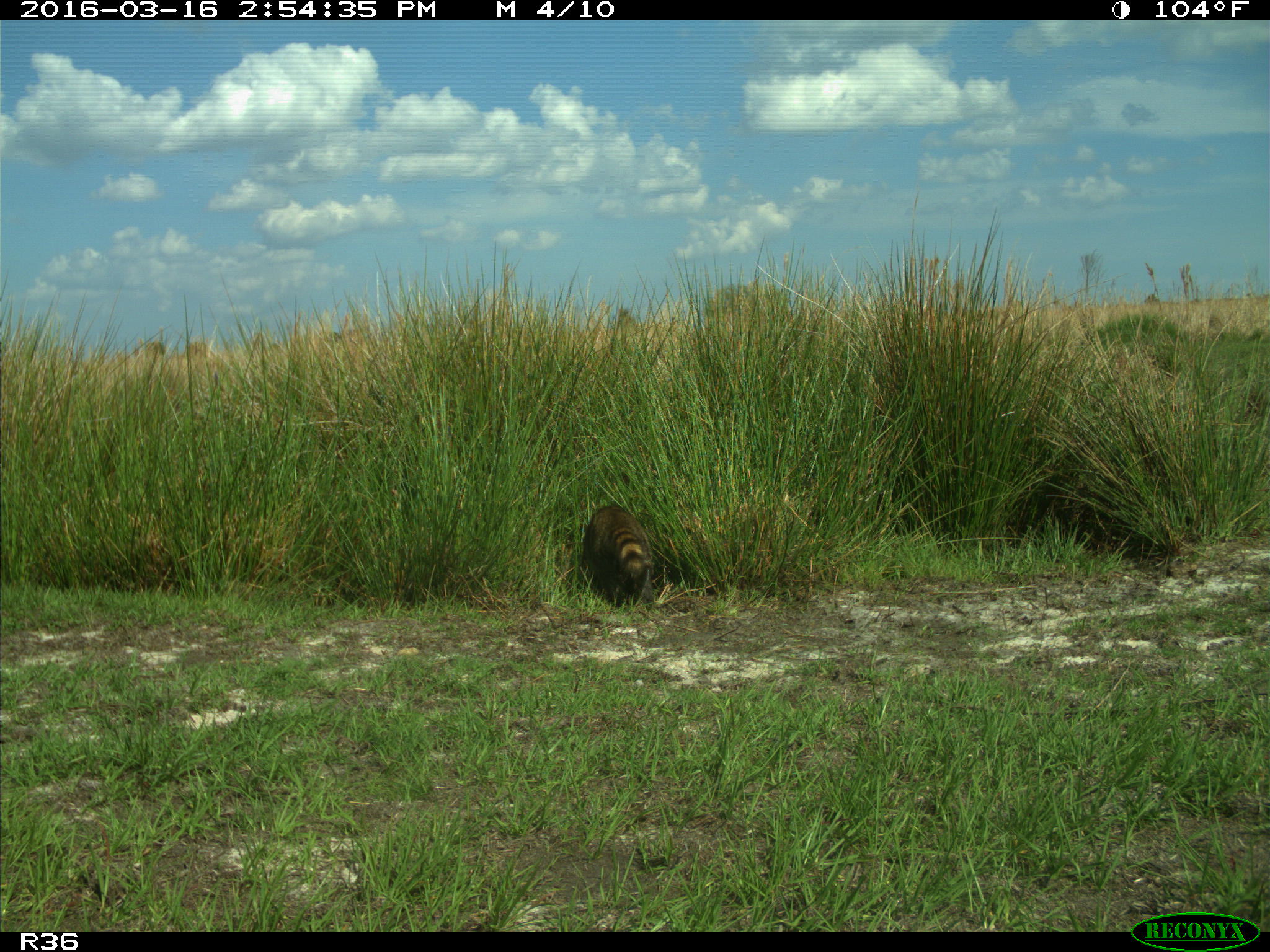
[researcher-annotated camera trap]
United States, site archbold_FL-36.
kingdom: Animalia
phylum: Chordata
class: Mammalia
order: Carnivora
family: Procyonidae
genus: Procyon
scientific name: Procyon lotor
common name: common raccoon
Procyon lotor (common raccoon).